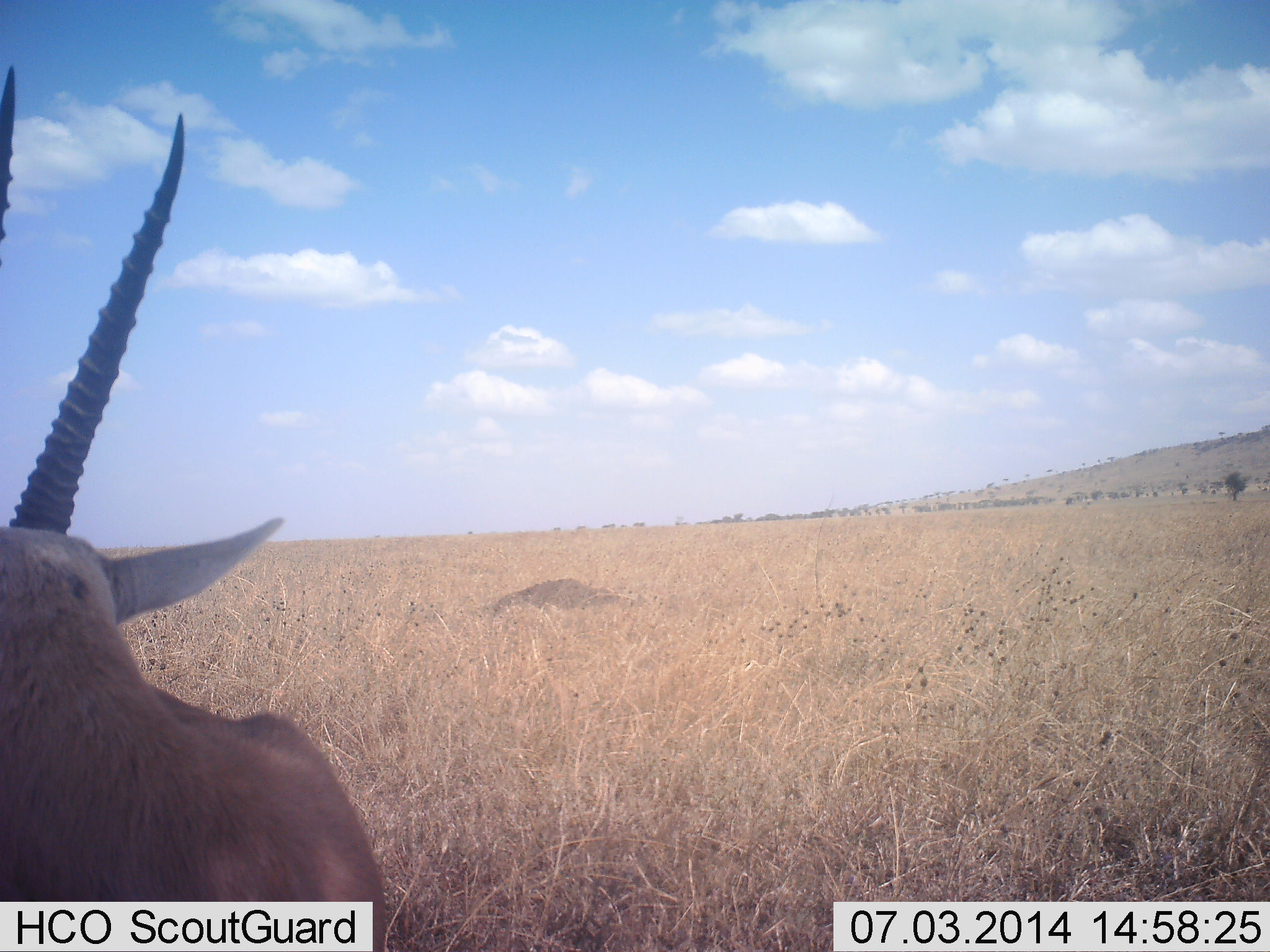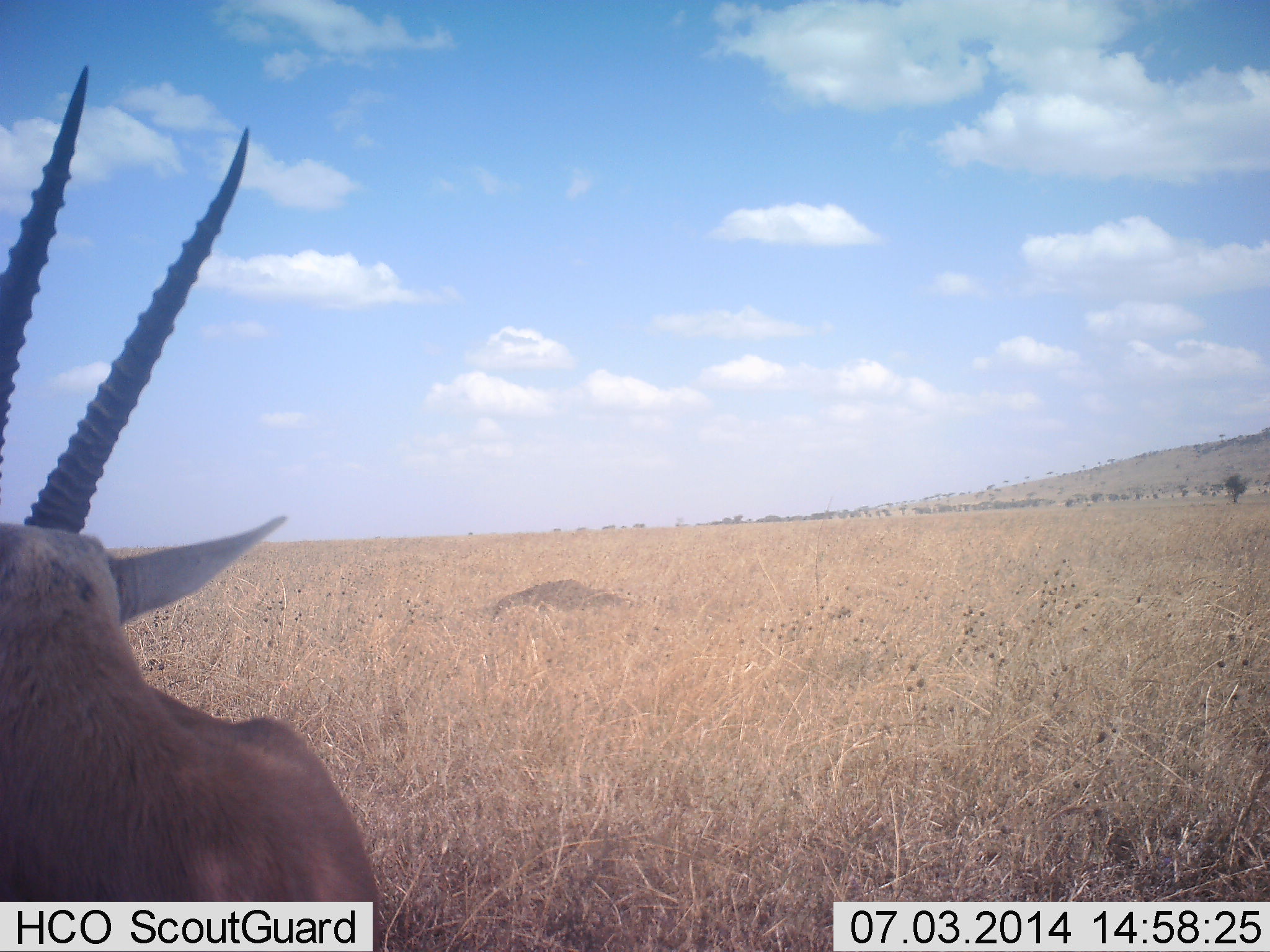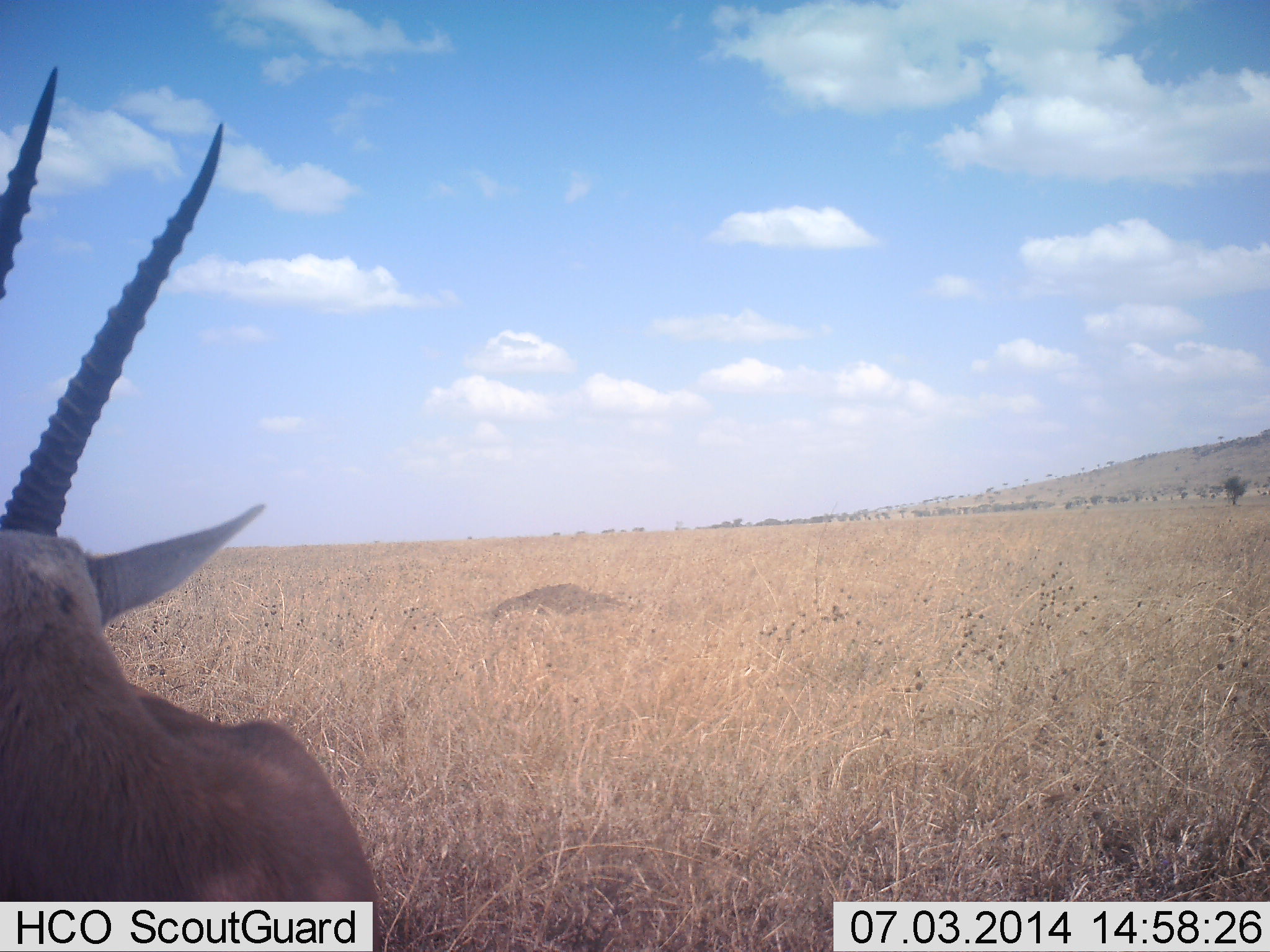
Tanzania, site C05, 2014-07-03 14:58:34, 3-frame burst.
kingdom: Animalia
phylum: Chordata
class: Mammalia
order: Artiodactyla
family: Bovidae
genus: Nanger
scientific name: Nanger granti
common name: grant's gazelle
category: gazellegrants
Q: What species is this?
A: Gazellegrants (grant's gazelle) (Nanger granti).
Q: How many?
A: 1.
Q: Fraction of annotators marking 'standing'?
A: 70%.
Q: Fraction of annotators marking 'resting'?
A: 30%.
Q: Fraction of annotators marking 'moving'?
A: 0%.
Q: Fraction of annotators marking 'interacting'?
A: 0%.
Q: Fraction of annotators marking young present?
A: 0%.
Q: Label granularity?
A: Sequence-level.